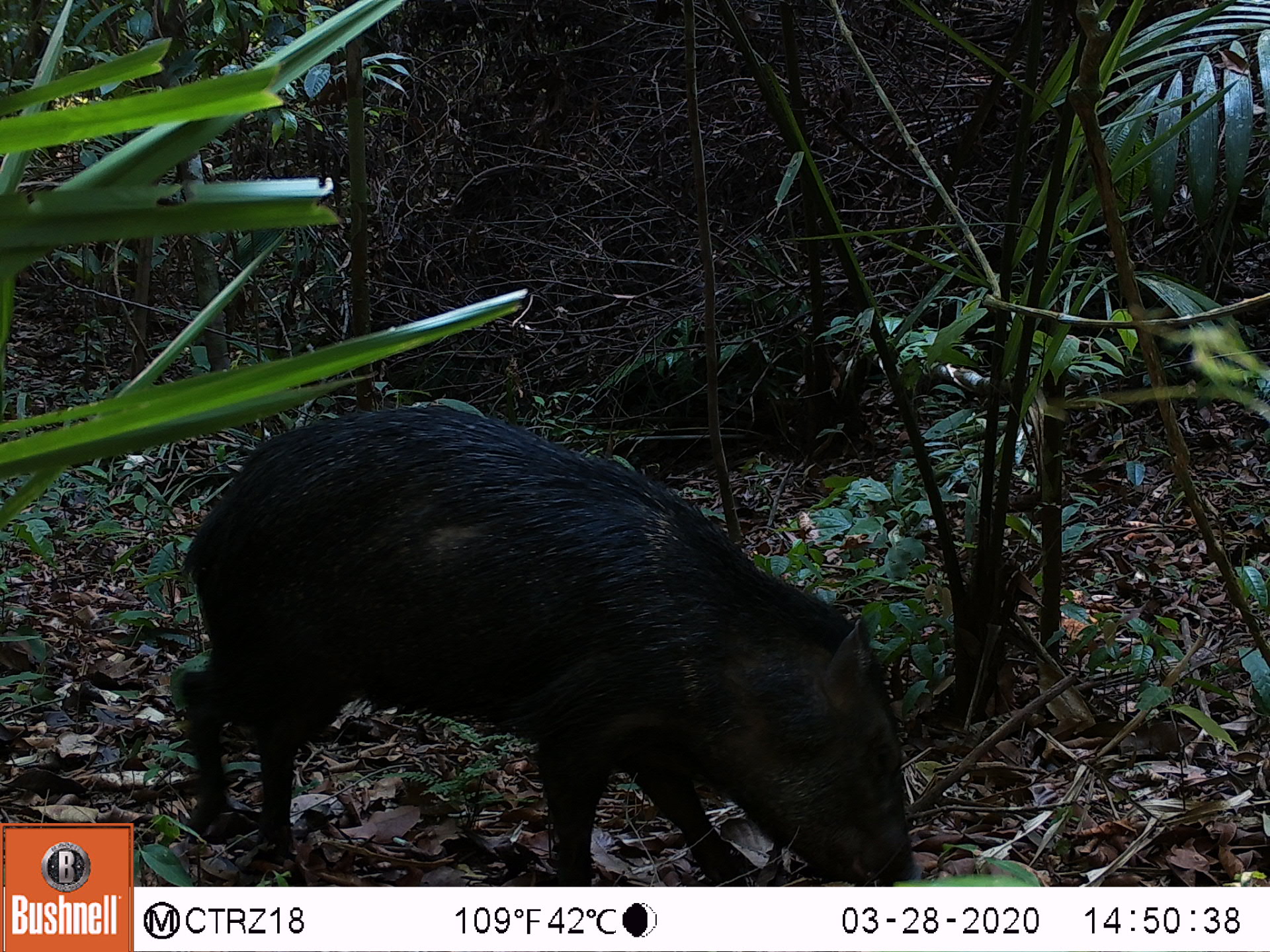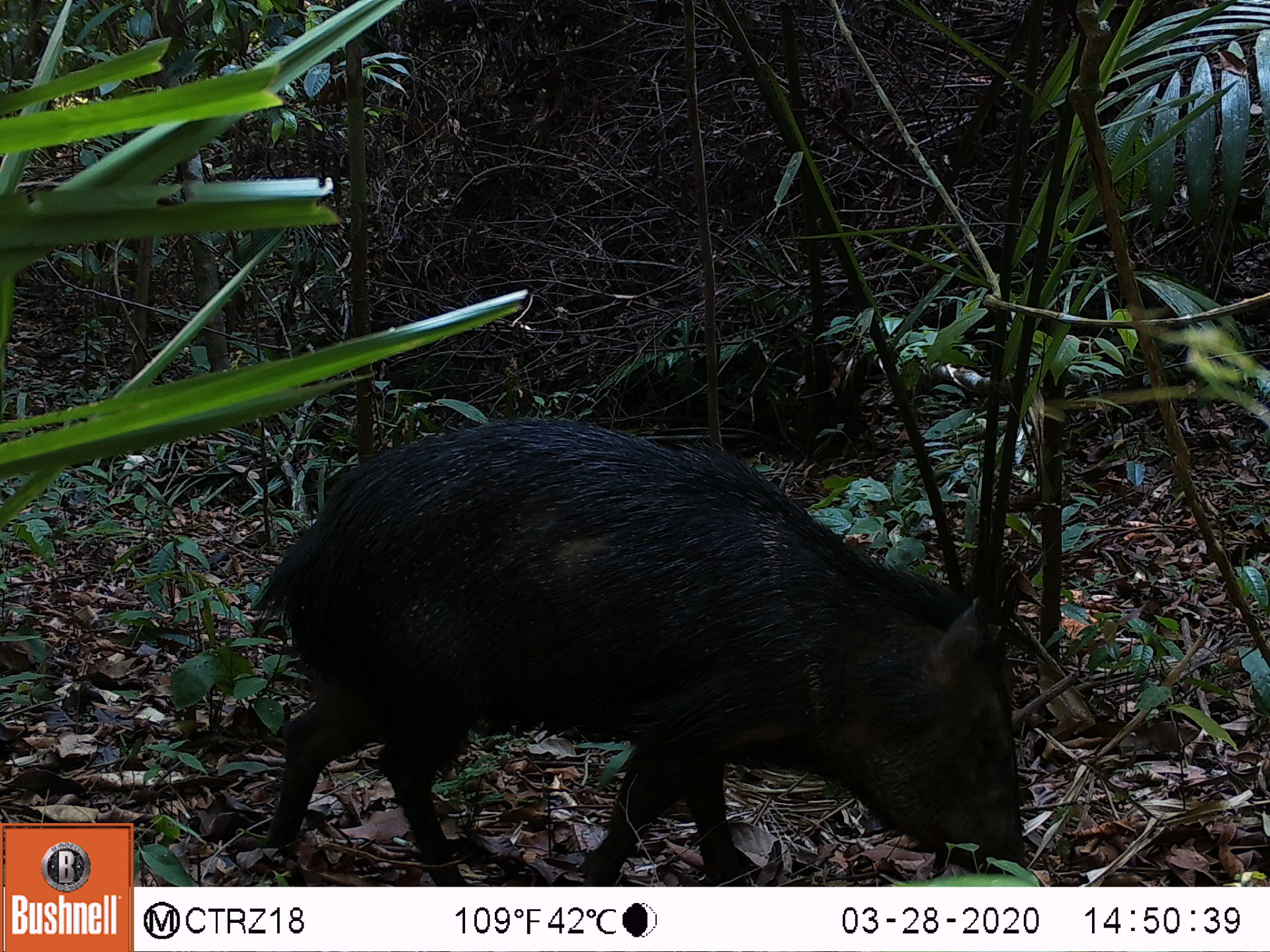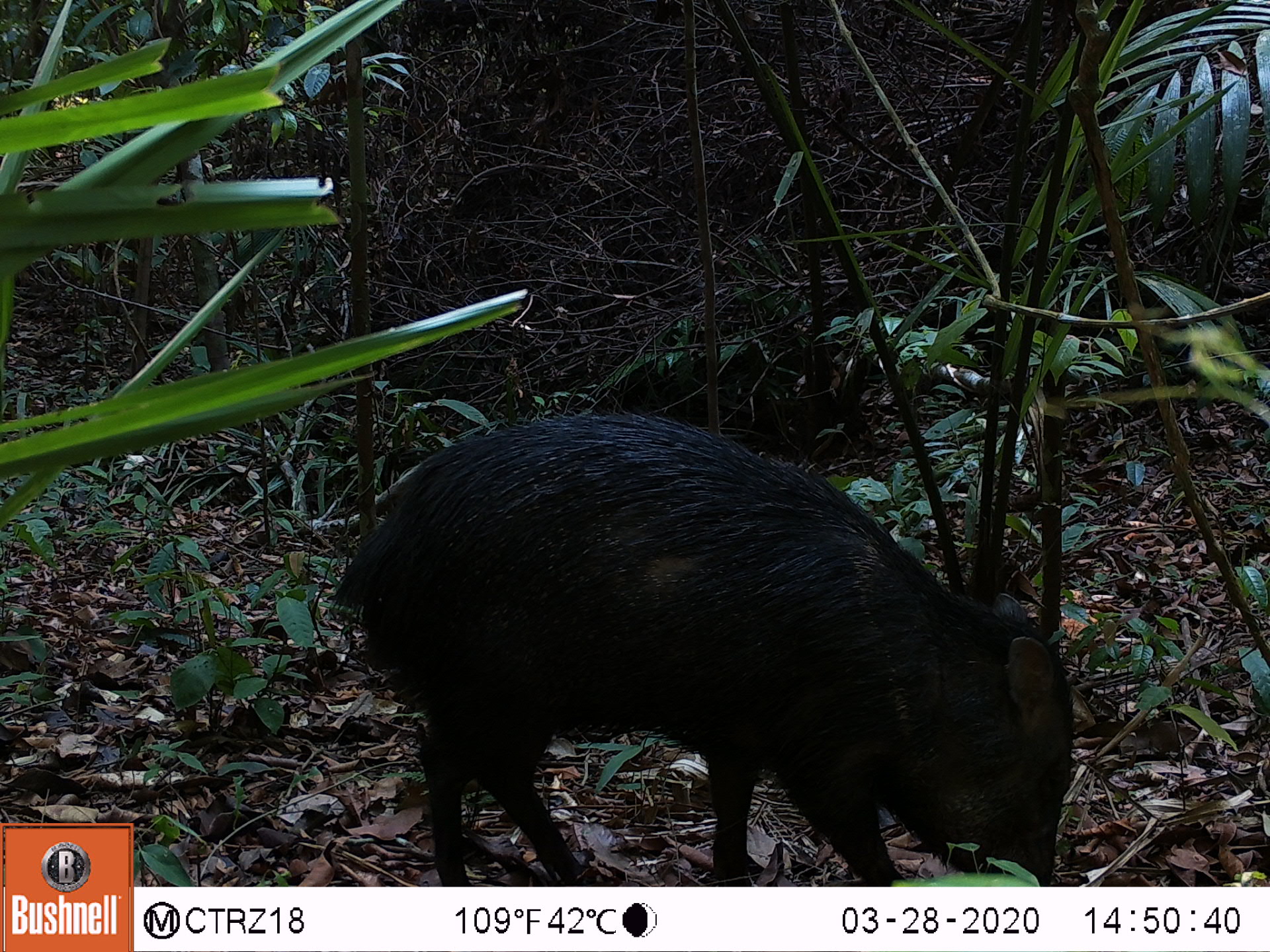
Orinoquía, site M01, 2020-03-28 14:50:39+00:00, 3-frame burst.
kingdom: Animalia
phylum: Chordata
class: Mammalia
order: Artiodactyla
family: Tayassuidae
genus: Pecari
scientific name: Pecari tajacu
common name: collared peccary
Collared peccary (Pecari tajacu).